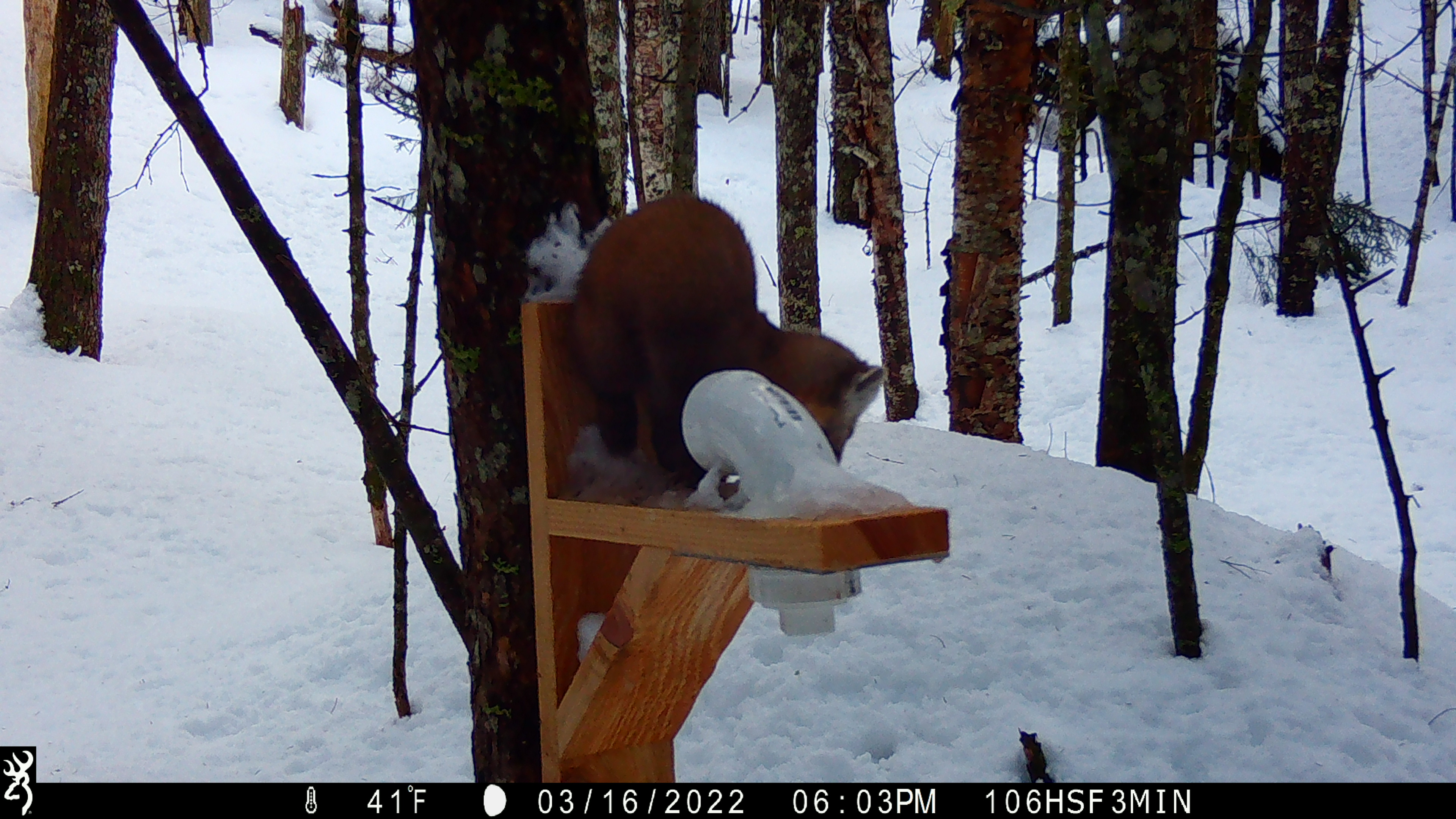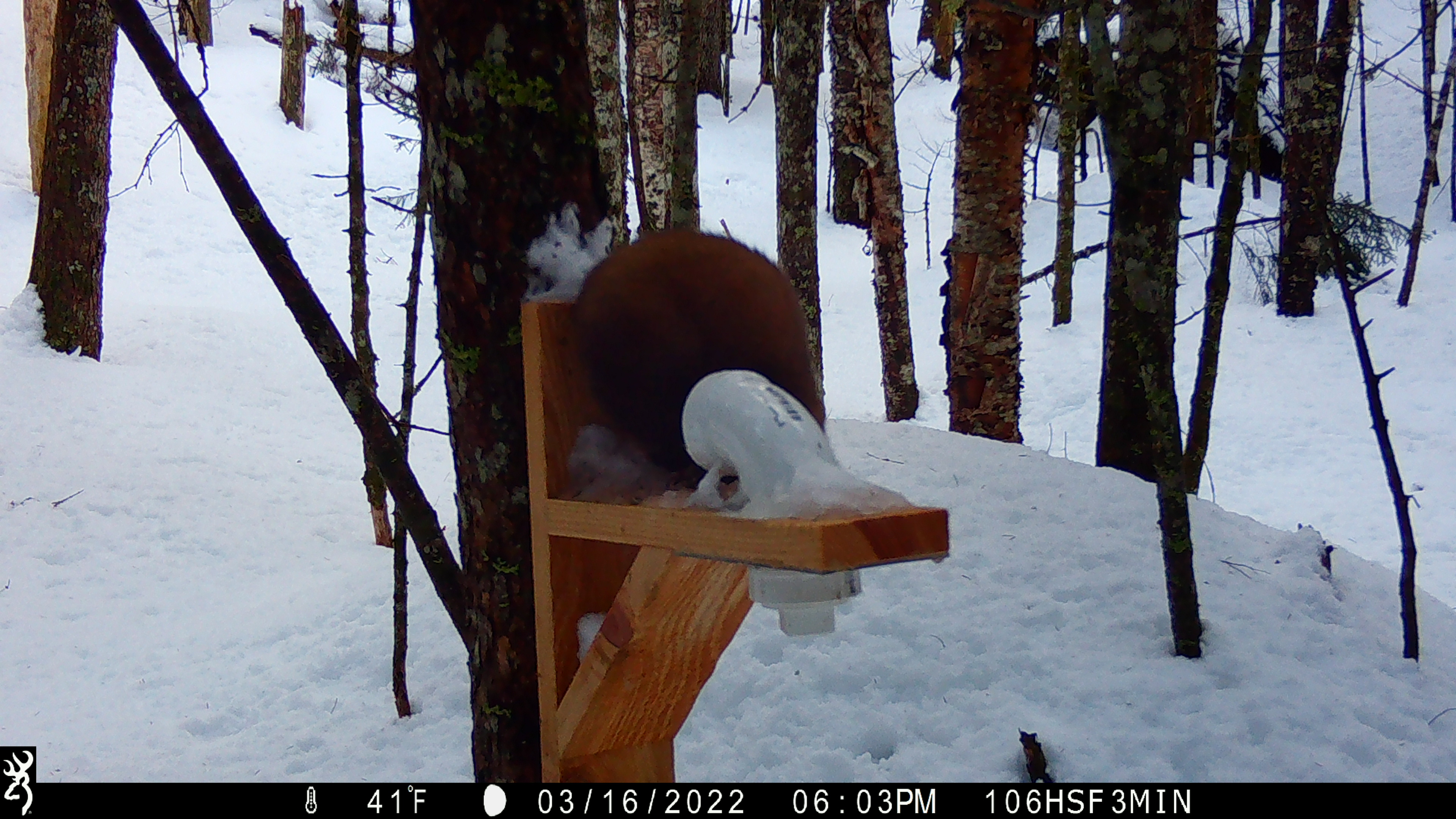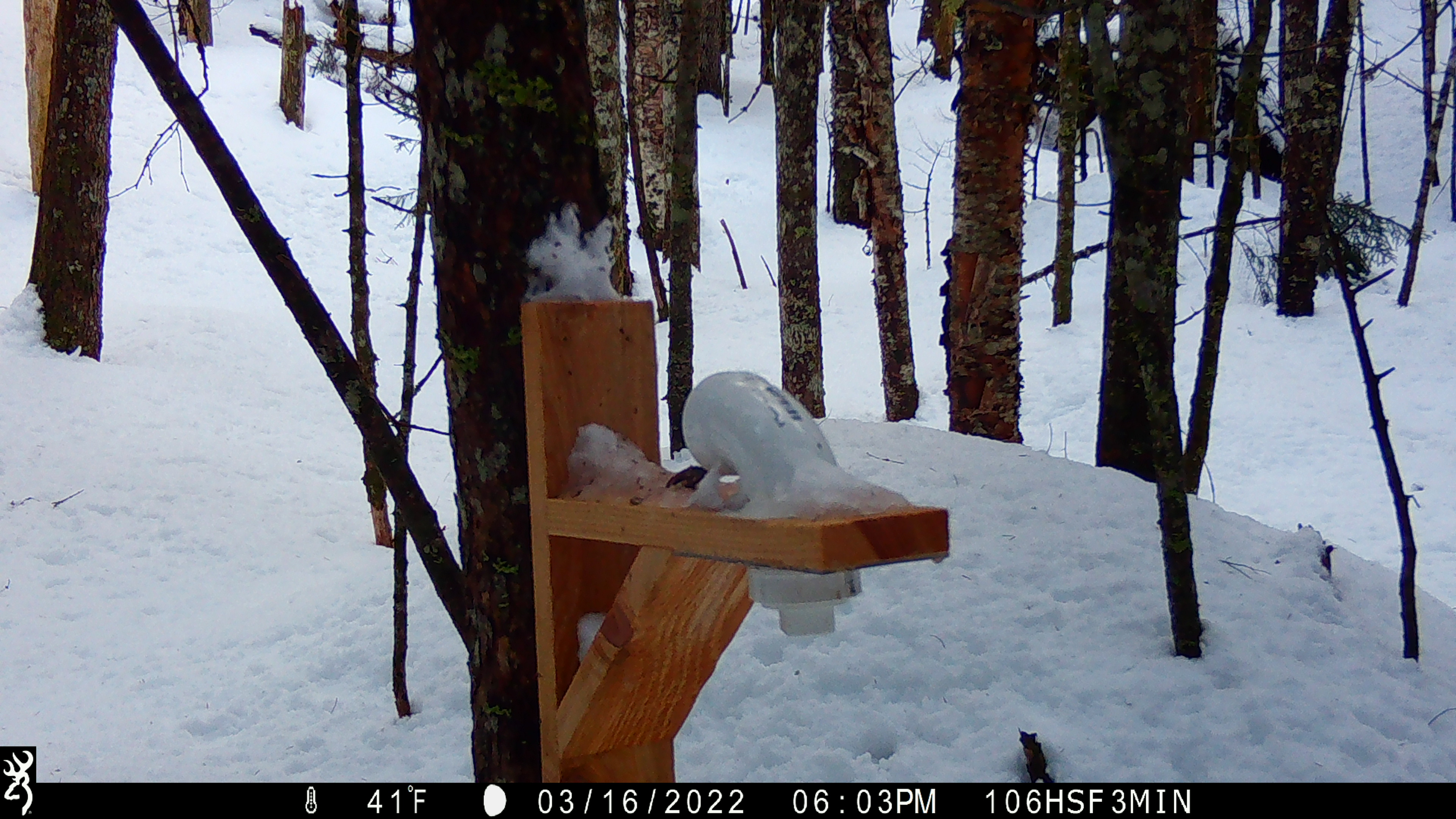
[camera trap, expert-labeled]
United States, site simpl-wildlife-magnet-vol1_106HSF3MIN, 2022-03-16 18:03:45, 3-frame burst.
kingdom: Animalia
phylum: Chordata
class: Mammalia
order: Carnivora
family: Mustelidae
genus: Martes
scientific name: Martes americana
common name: american marten